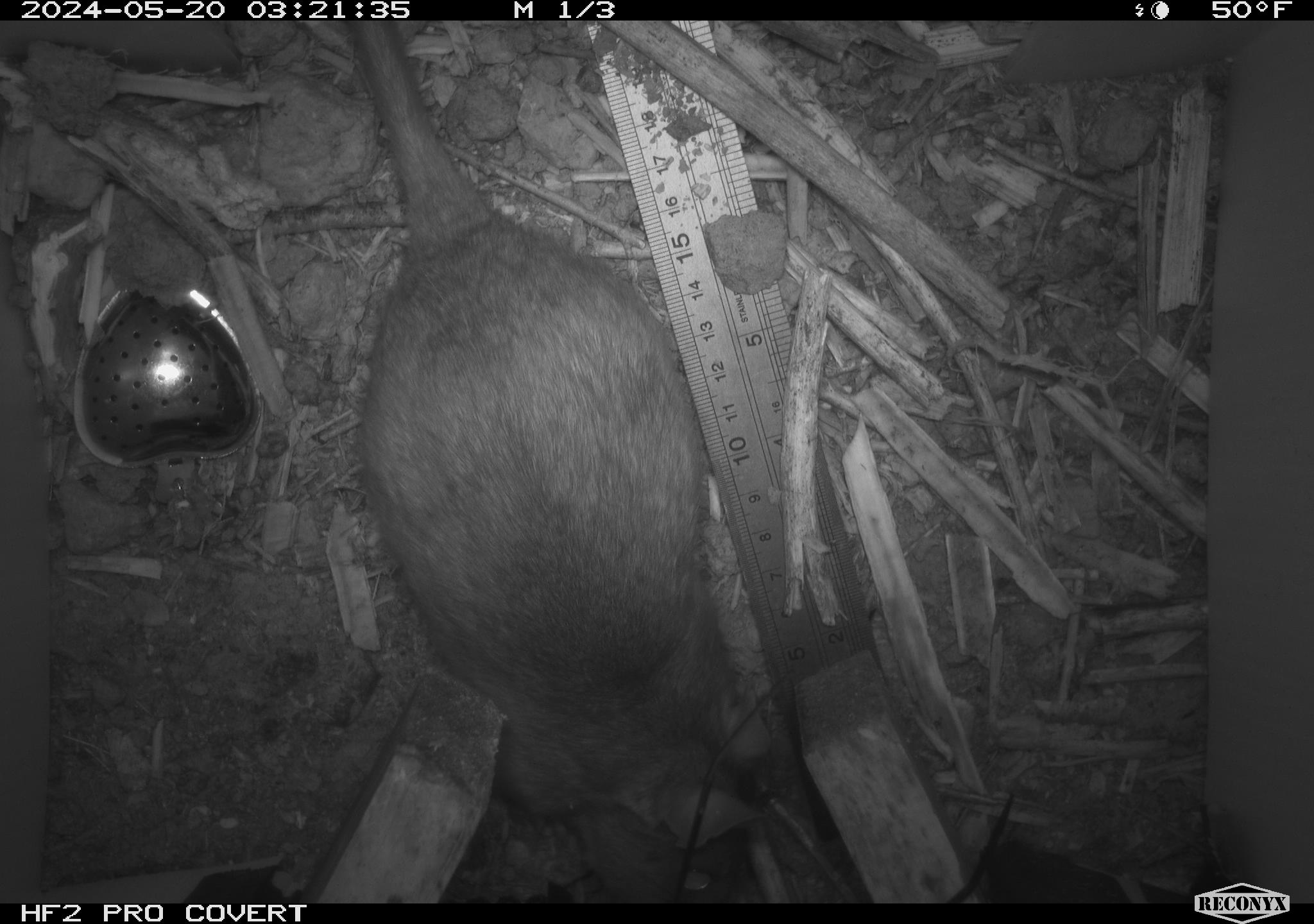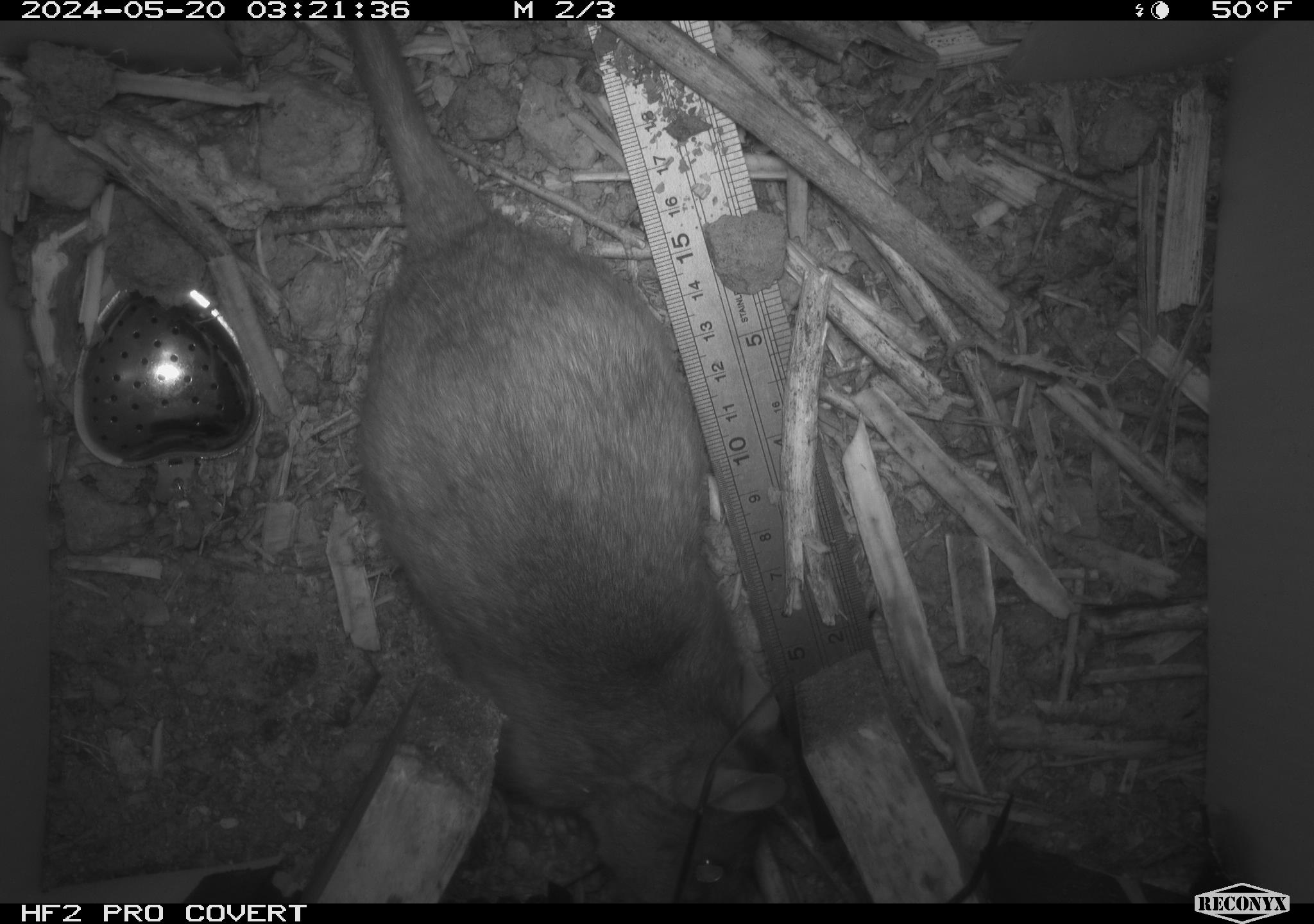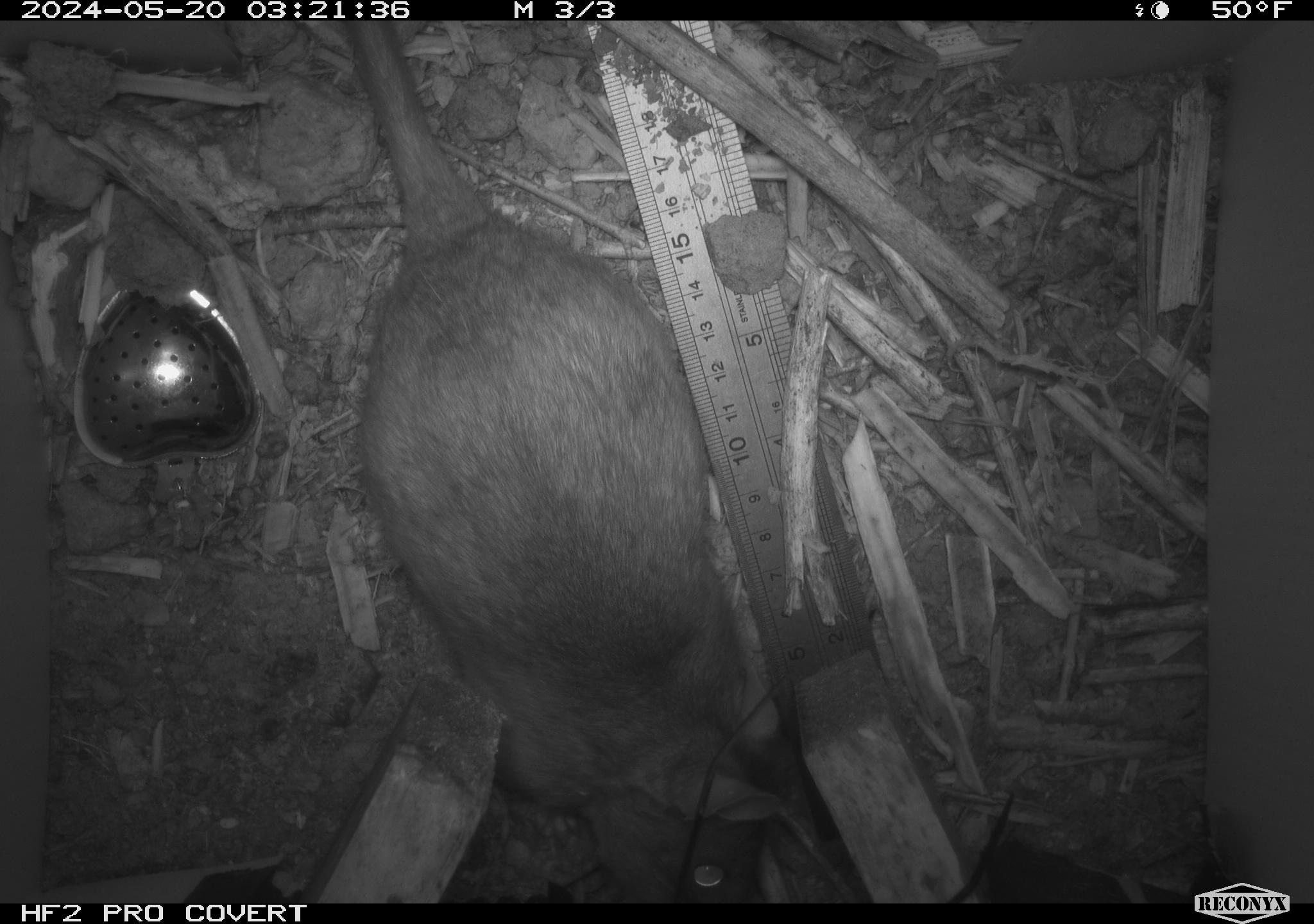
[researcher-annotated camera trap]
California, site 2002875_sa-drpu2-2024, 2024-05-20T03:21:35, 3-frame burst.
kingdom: Animalia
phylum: Chordata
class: Mammalia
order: Rodentia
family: Cricetidae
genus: Neotoma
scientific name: Neotoma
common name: pack rat or woodrat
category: neotoma species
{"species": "neotoma species (pack rat or woodrat) (Neotoma)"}